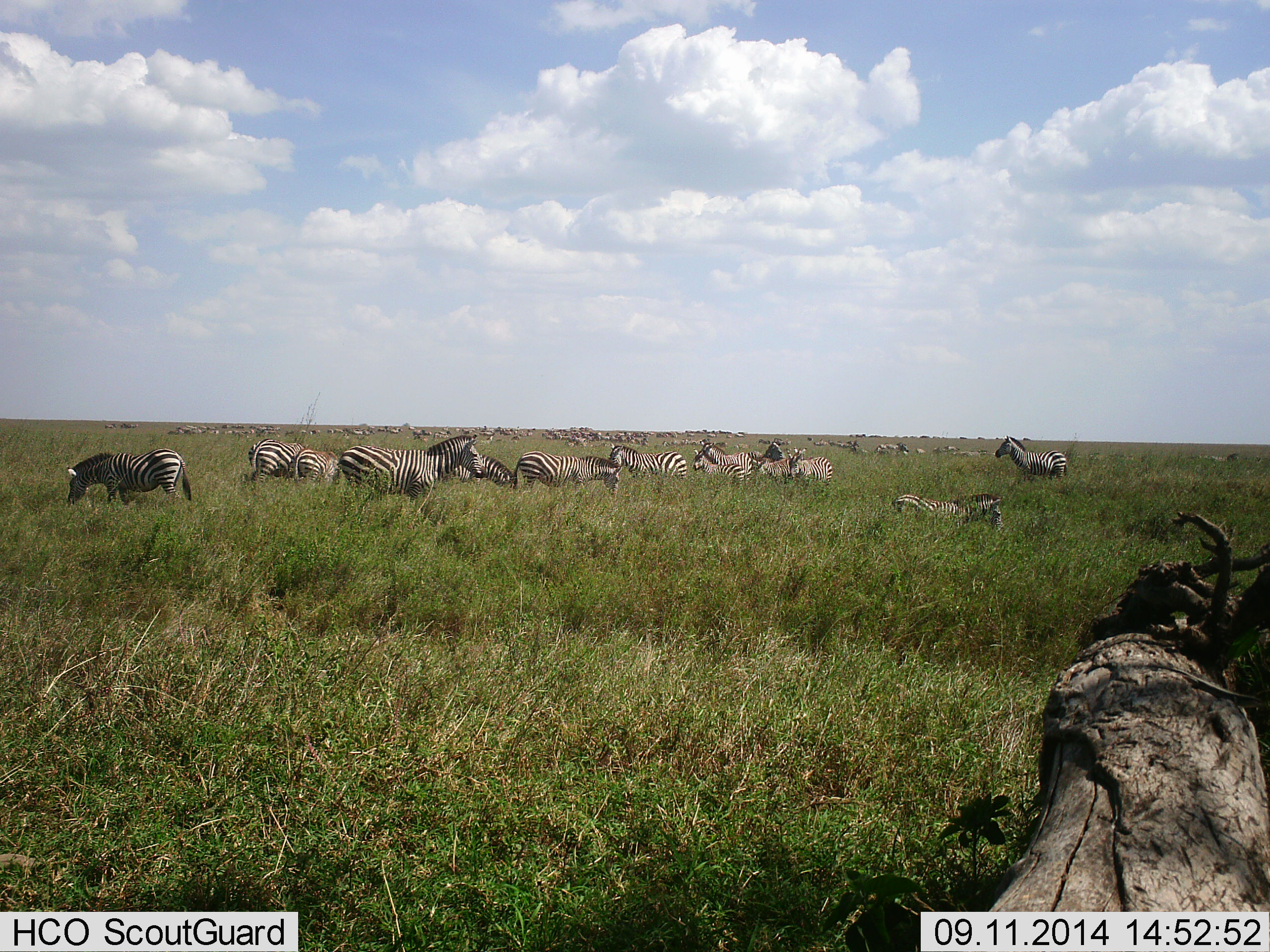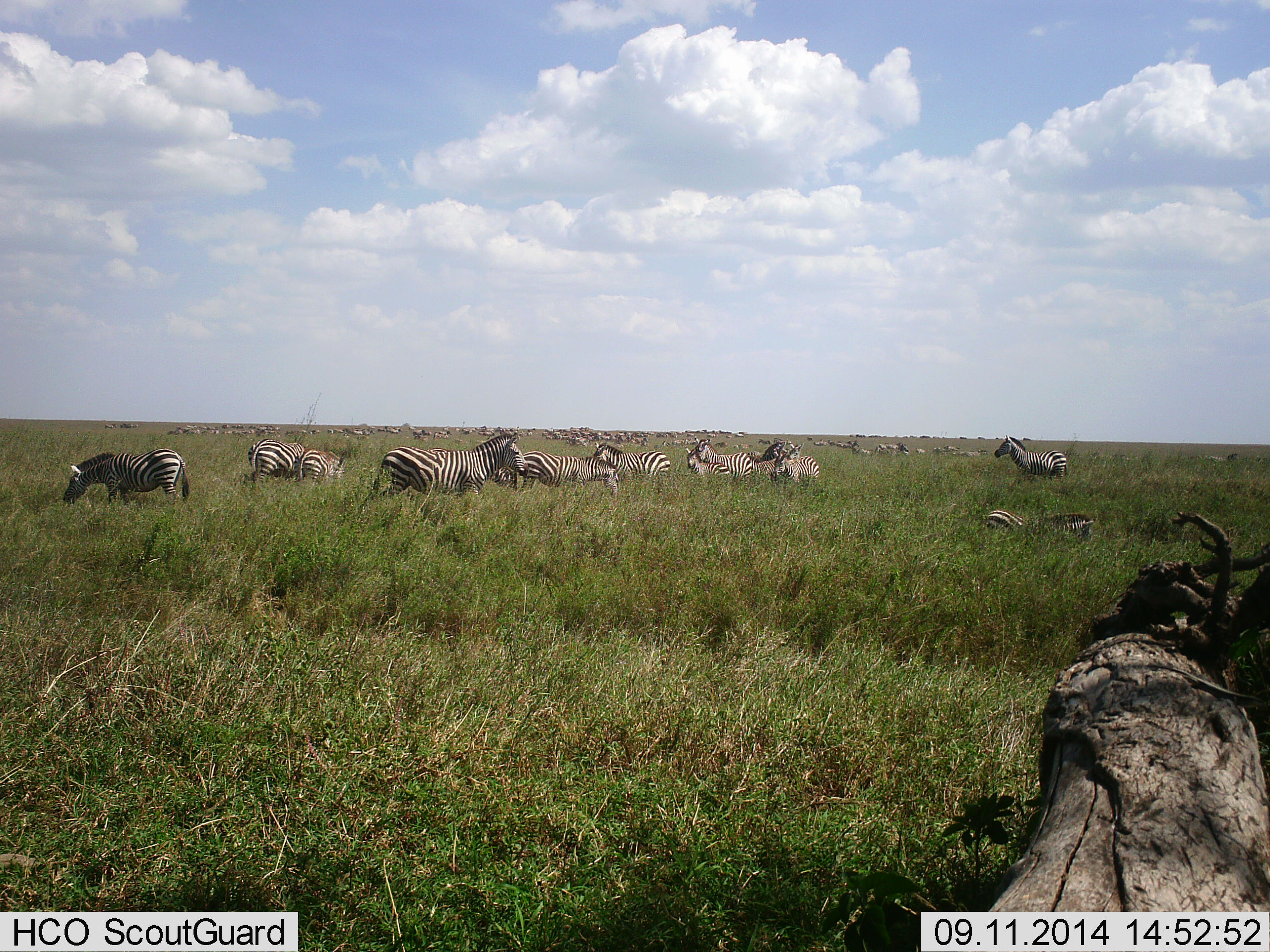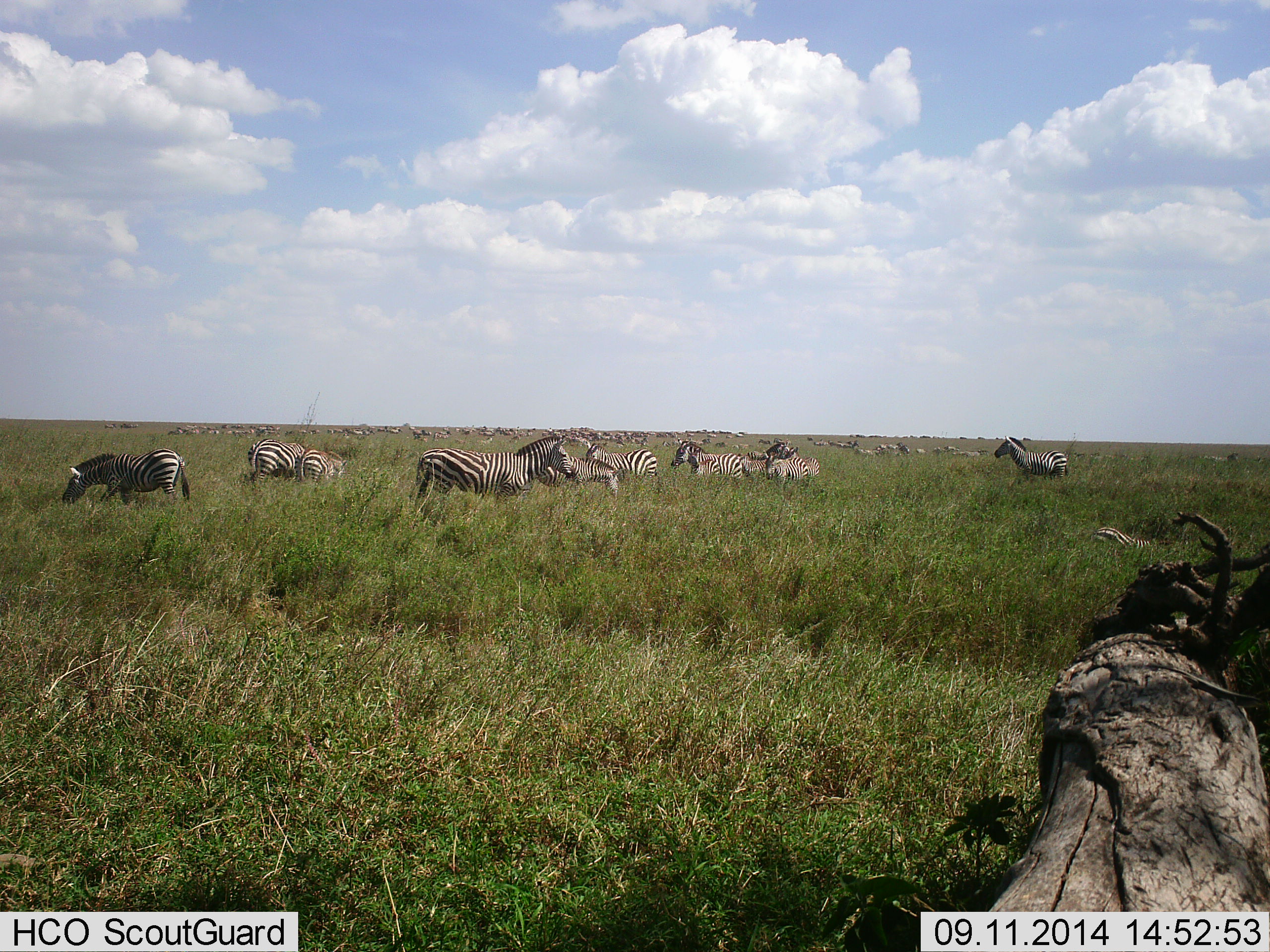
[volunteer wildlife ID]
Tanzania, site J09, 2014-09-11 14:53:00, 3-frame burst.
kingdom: Animalia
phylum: Chordata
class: Mammalia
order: Perissodactyla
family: Equidae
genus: Equus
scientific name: Equus quagga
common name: plains zebra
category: zebra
Zebra (plains zebra) (Equus quagga), count 11-50. Behavior (volunteer vote fractions): standing 73%, resting 27%, moving 82%, interacting 0%. Young present (vote fraction): 0%. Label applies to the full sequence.